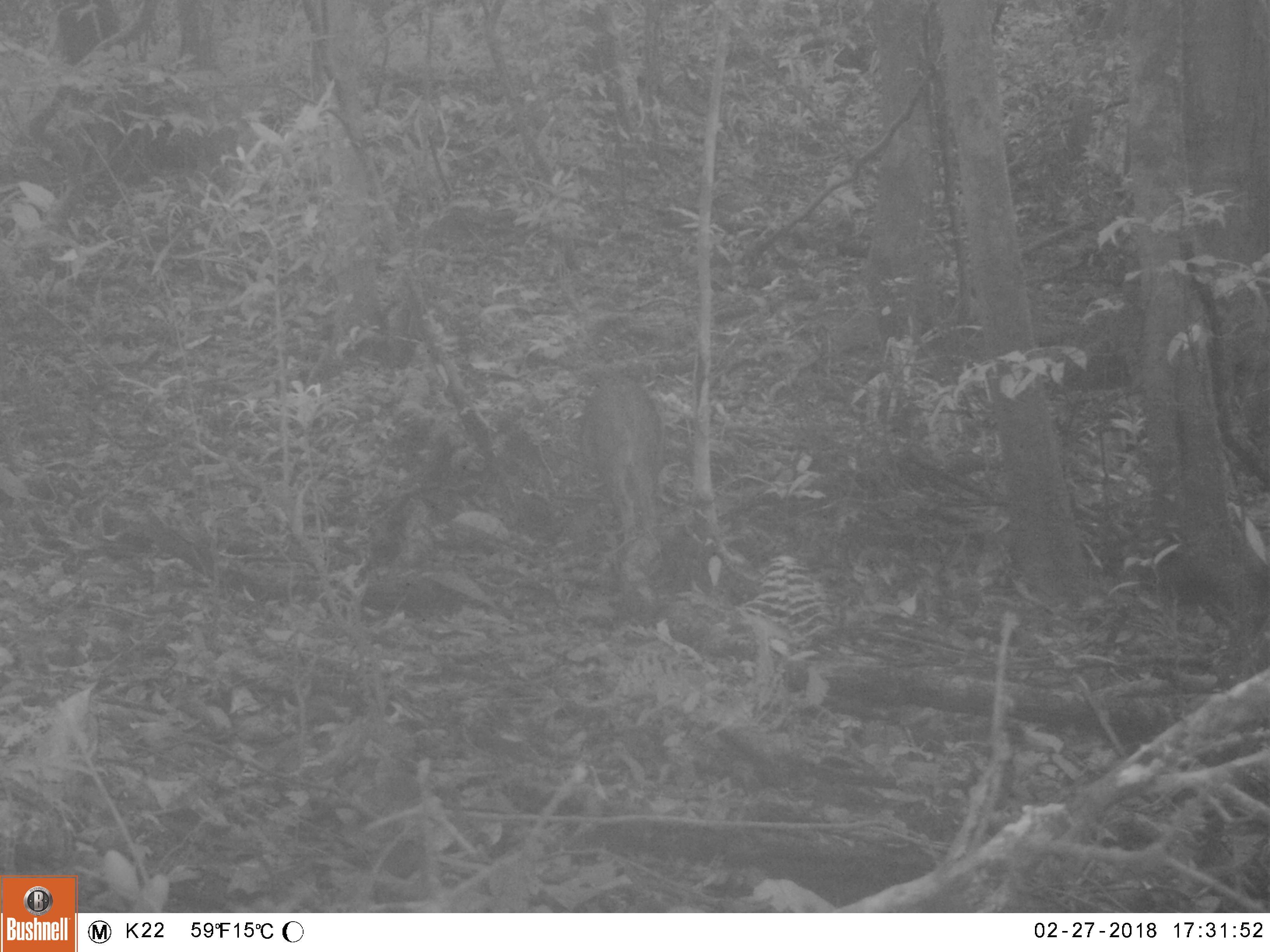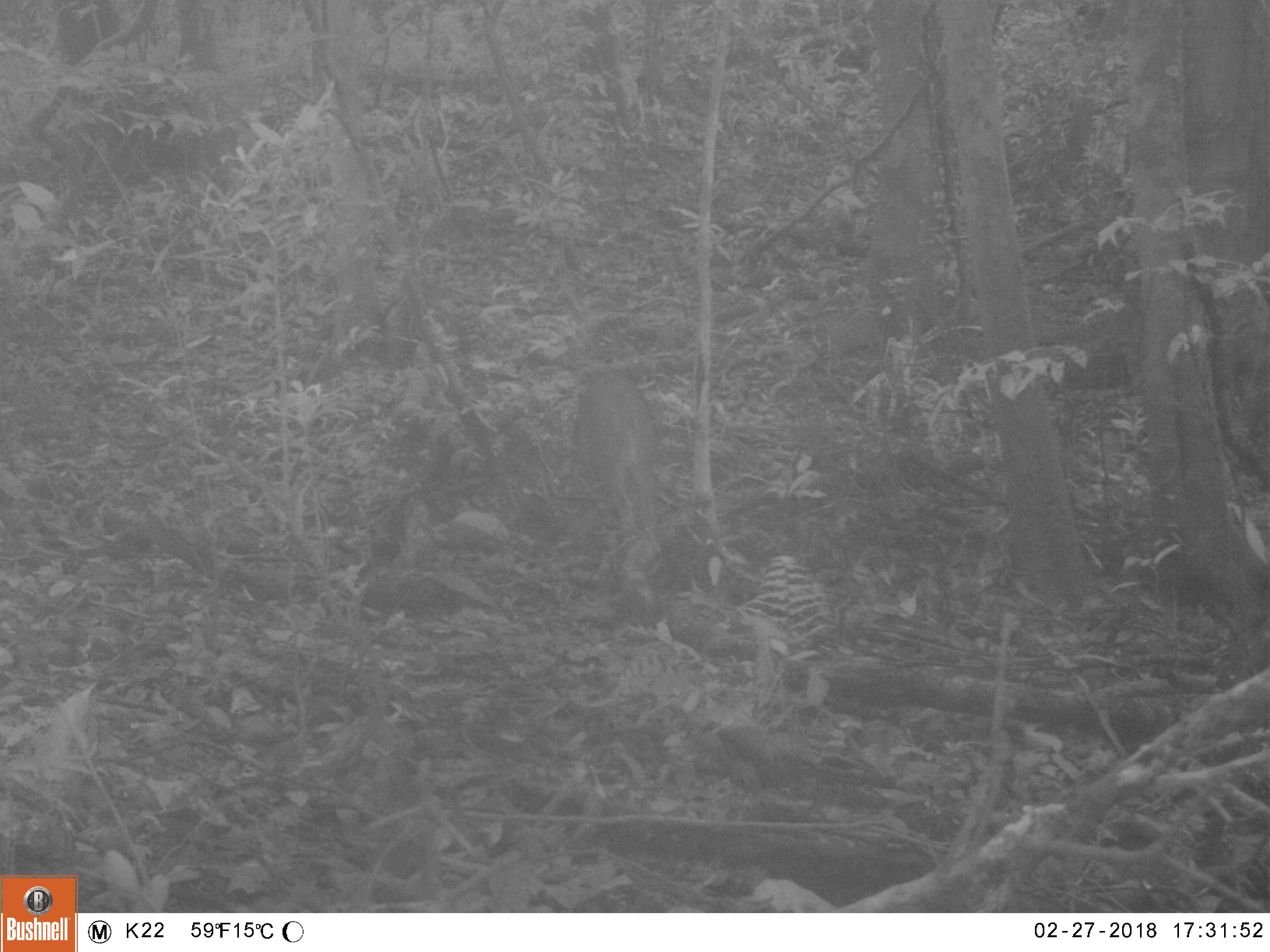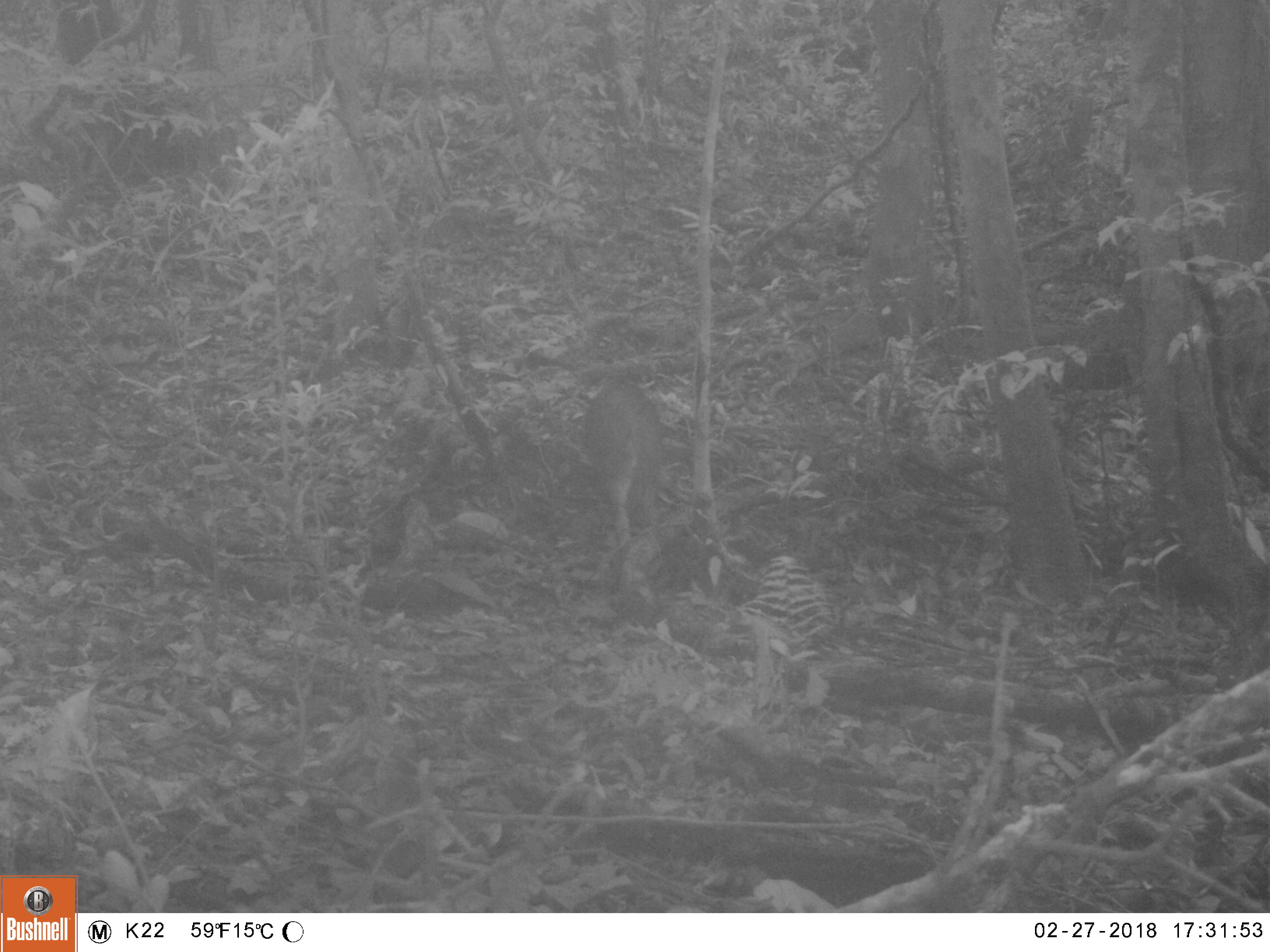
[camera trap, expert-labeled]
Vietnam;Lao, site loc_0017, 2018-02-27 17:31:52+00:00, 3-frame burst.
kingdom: Animalia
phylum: Chordata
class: Mammalia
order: Artiodactyla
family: Suidae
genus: Sus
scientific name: Sus scrofa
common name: eurasian wild pig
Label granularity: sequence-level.